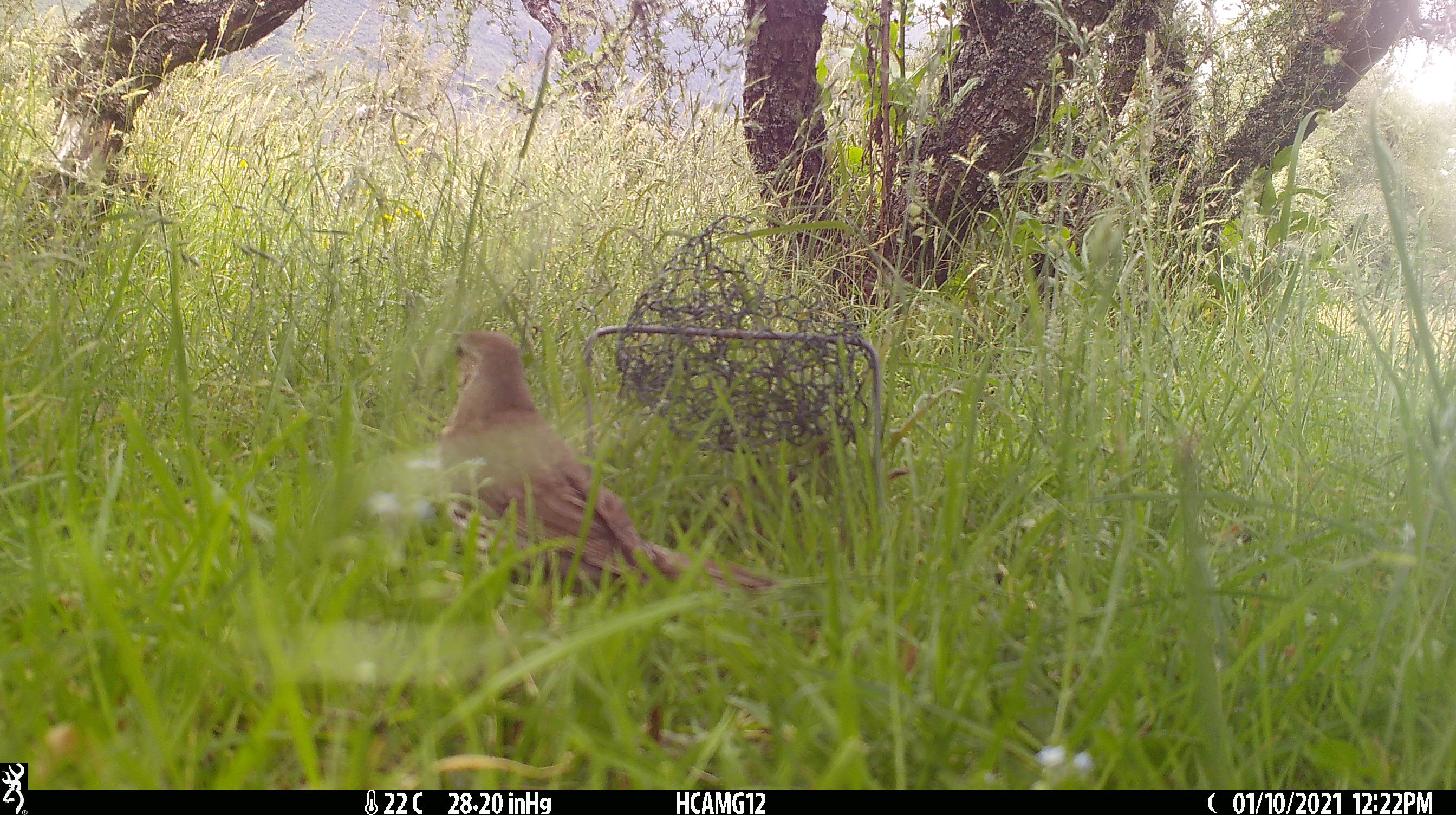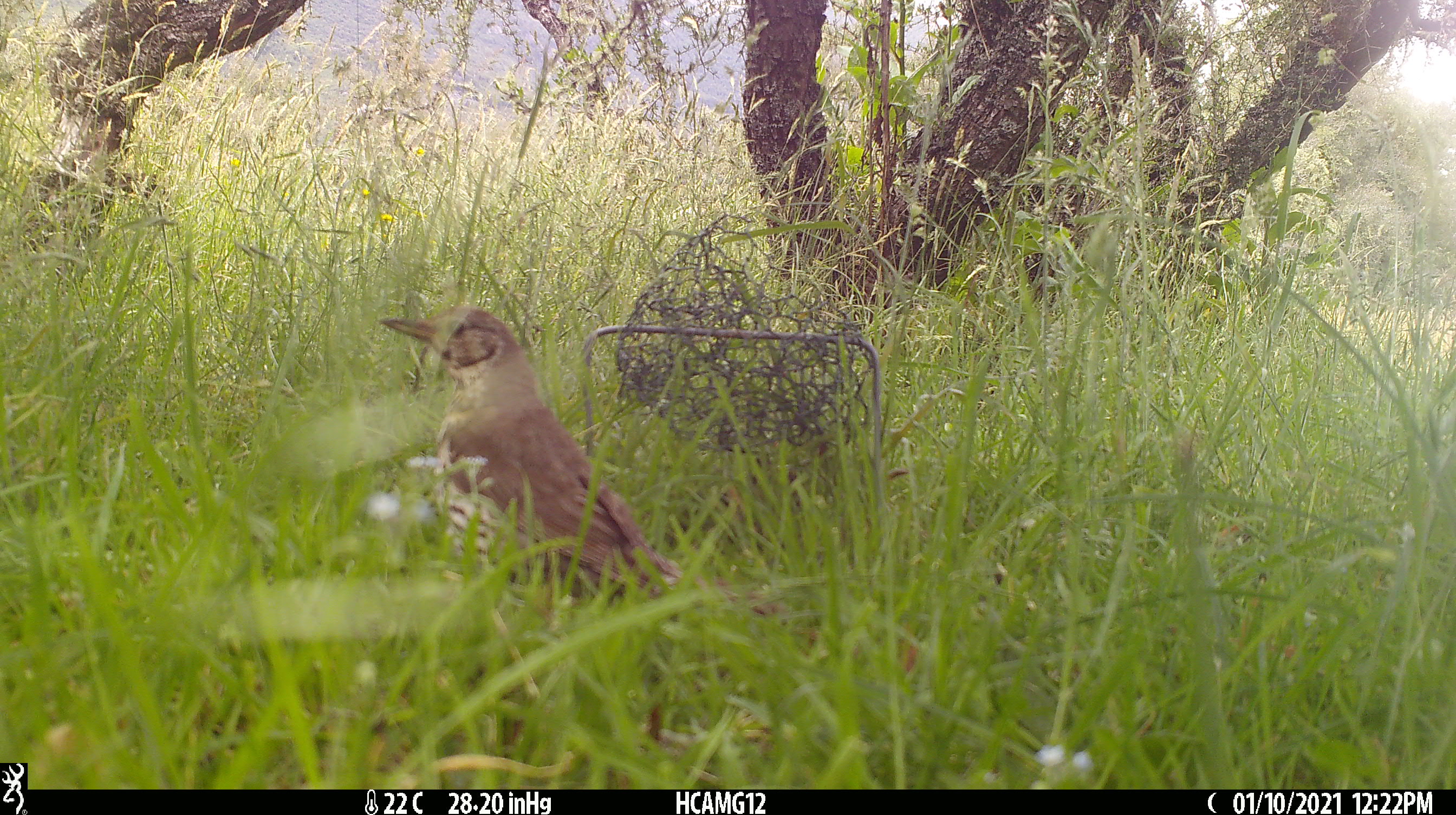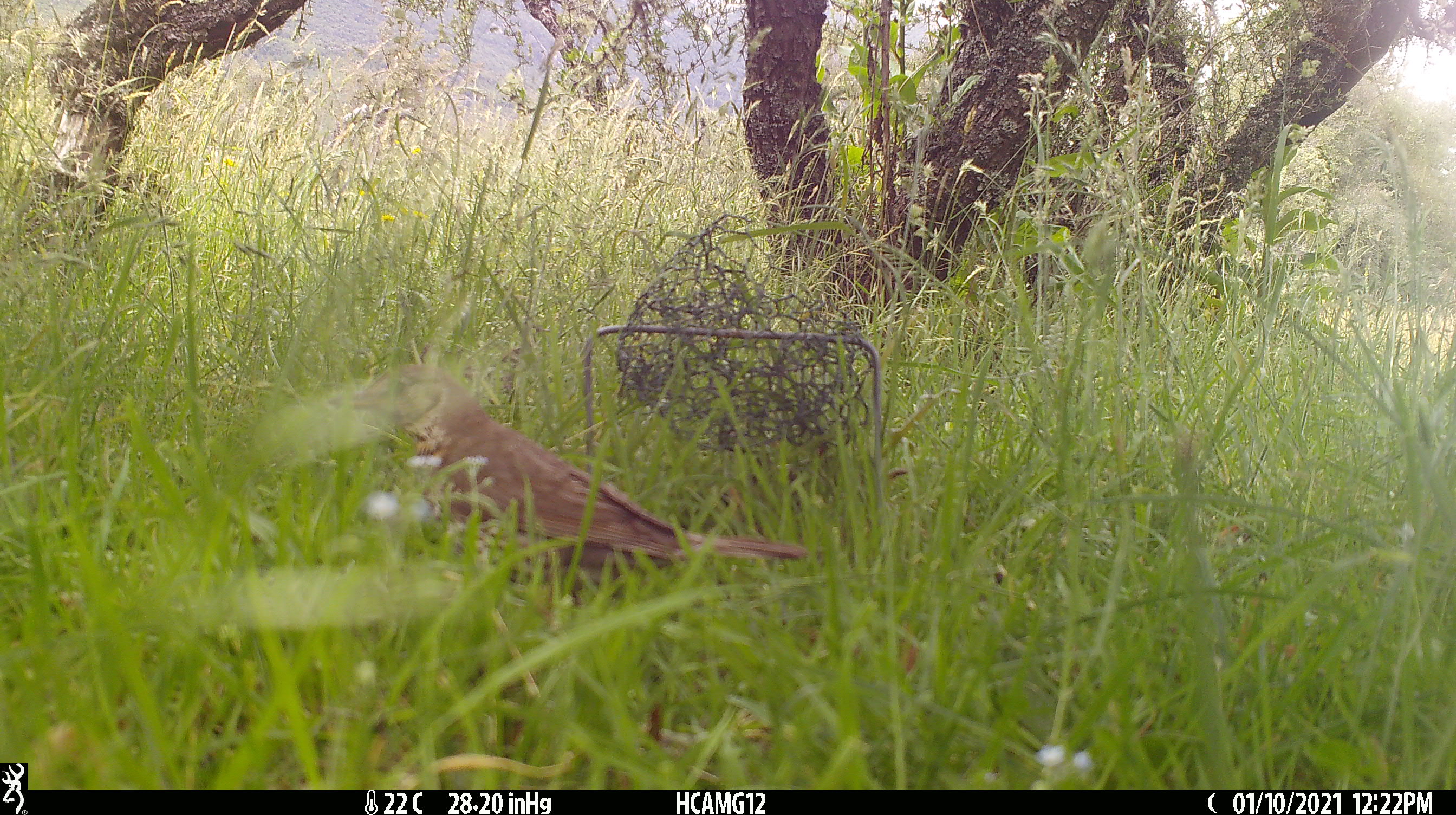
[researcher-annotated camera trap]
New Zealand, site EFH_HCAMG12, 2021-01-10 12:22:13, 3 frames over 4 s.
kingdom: Animalia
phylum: Chordata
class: Aves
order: Passeriformes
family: Turdidae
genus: Turdus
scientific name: Turdus philomelos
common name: song thrush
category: thrush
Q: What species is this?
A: Thrush (song thrush) (Turdus philomelos).